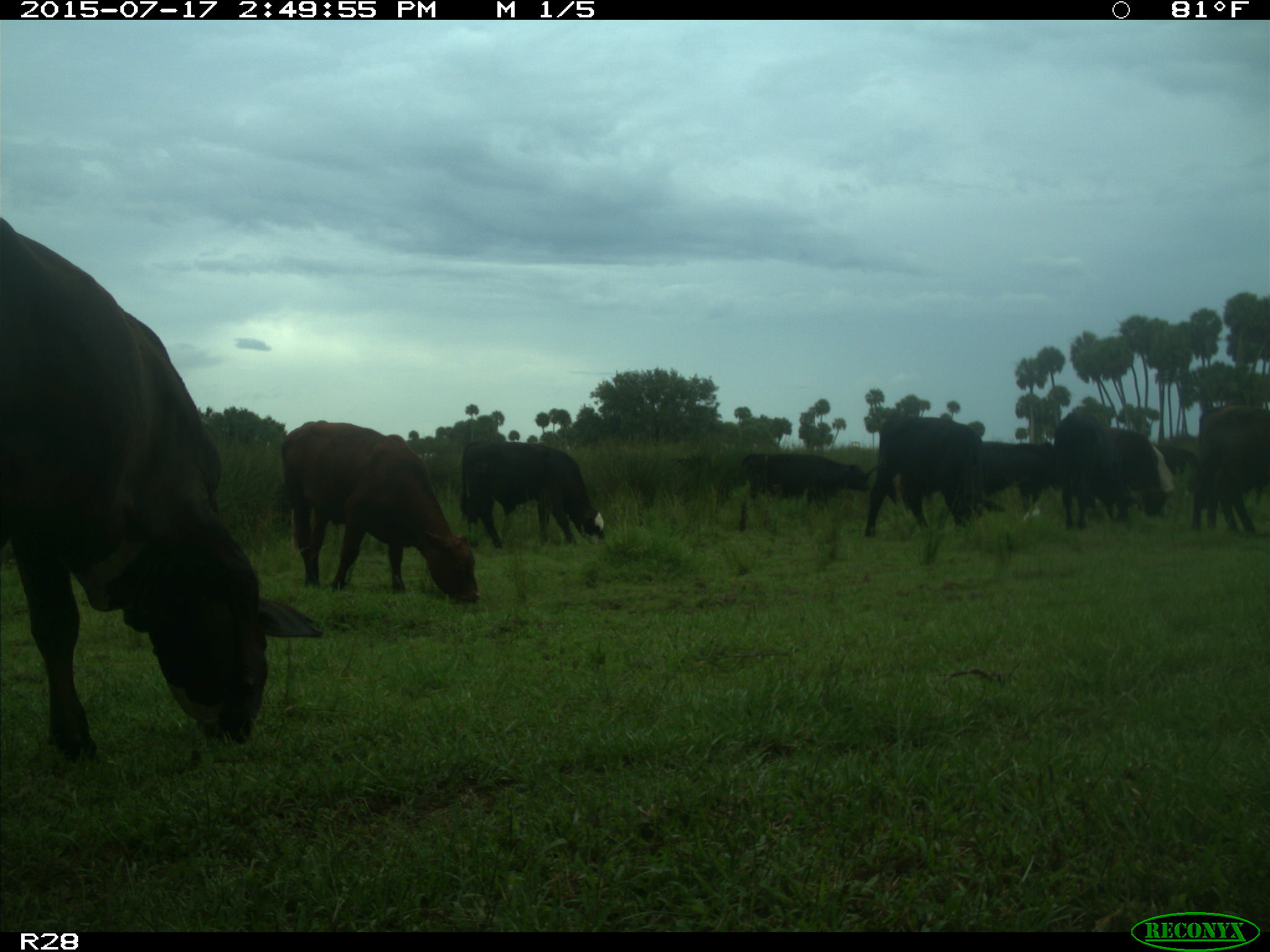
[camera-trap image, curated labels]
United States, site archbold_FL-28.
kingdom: Animalia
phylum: Chordata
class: Mammalia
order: Artiodactyla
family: Bovidae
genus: Bos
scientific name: Bos taurus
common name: domestic cow